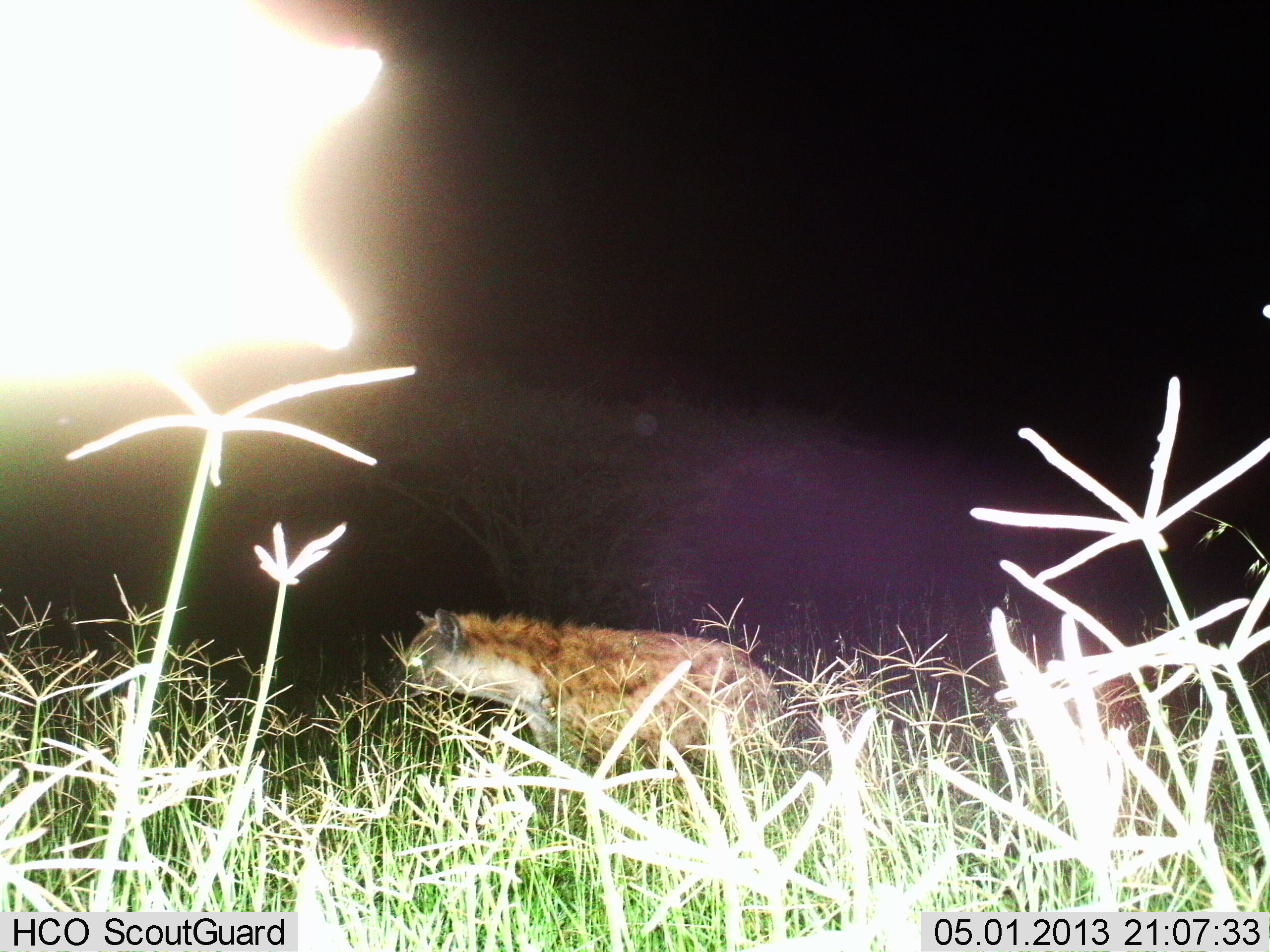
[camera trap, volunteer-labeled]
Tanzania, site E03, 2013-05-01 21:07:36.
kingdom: Animalia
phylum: Chordata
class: Mammalia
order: Carnivora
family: Hyaenidae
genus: Crocuta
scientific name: Crocuta crocuta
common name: spotted hyena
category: hyenaspotted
Hyenaspotted (spotted hyena) (Crocuta crocuta), count 1. Behavior (volunteer vote fractions): standing 70%, resting 0%, moving 40%, interacting 0%. Young present (vote fraction): 0%. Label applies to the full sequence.